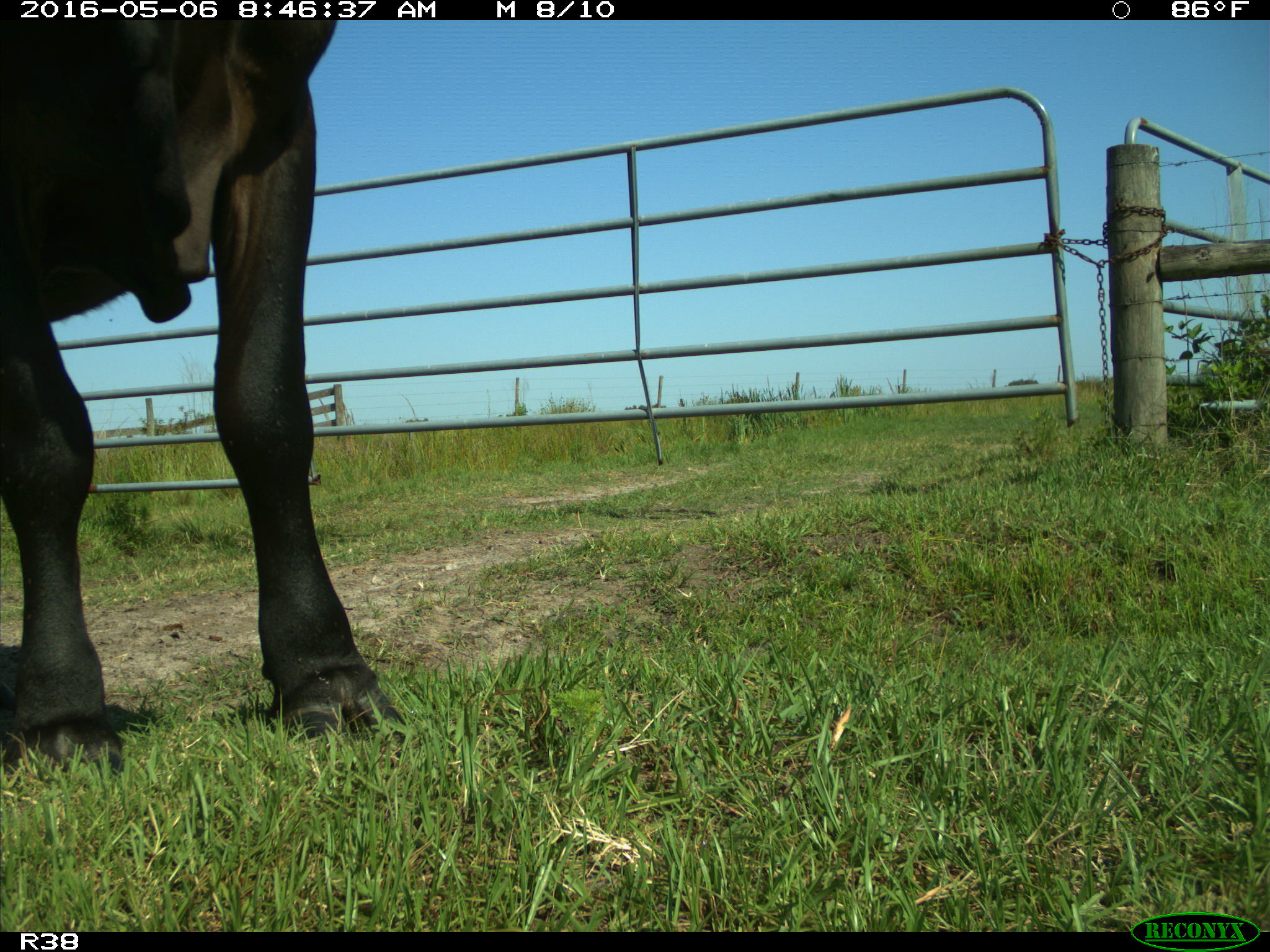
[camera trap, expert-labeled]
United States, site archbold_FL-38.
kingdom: Animalia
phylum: Chordata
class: Mammalia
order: Artiodactyla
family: Bovidae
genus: Bos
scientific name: Bos taurus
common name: domestic cow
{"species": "Bos taurus (domestic cow)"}